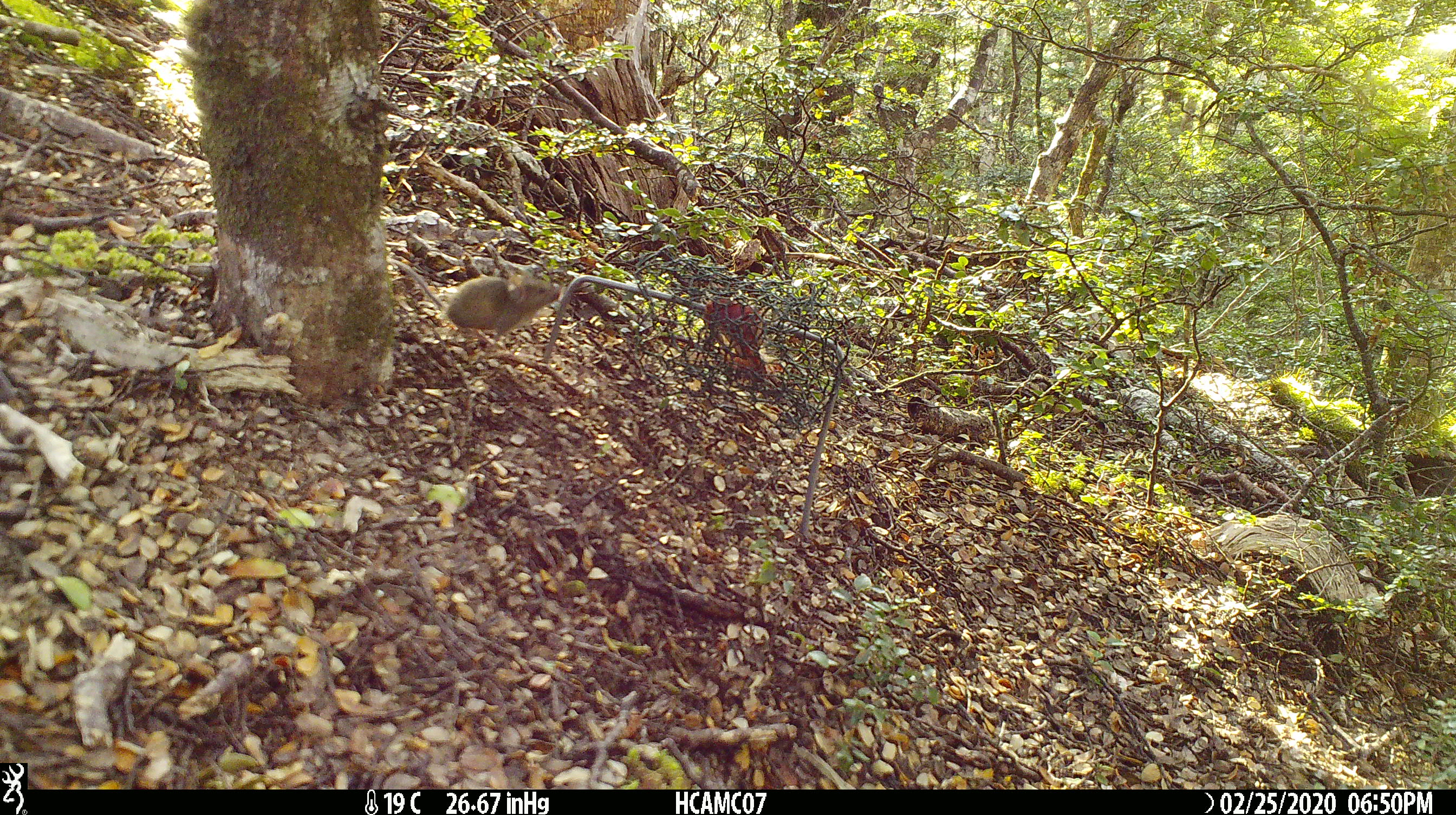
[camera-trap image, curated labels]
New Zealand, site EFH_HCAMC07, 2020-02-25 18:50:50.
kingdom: Animalia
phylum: Chordata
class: Mammalia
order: Rodentia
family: Muridae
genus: Mus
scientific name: Mus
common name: mouse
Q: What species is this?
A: Mouse (Mus).